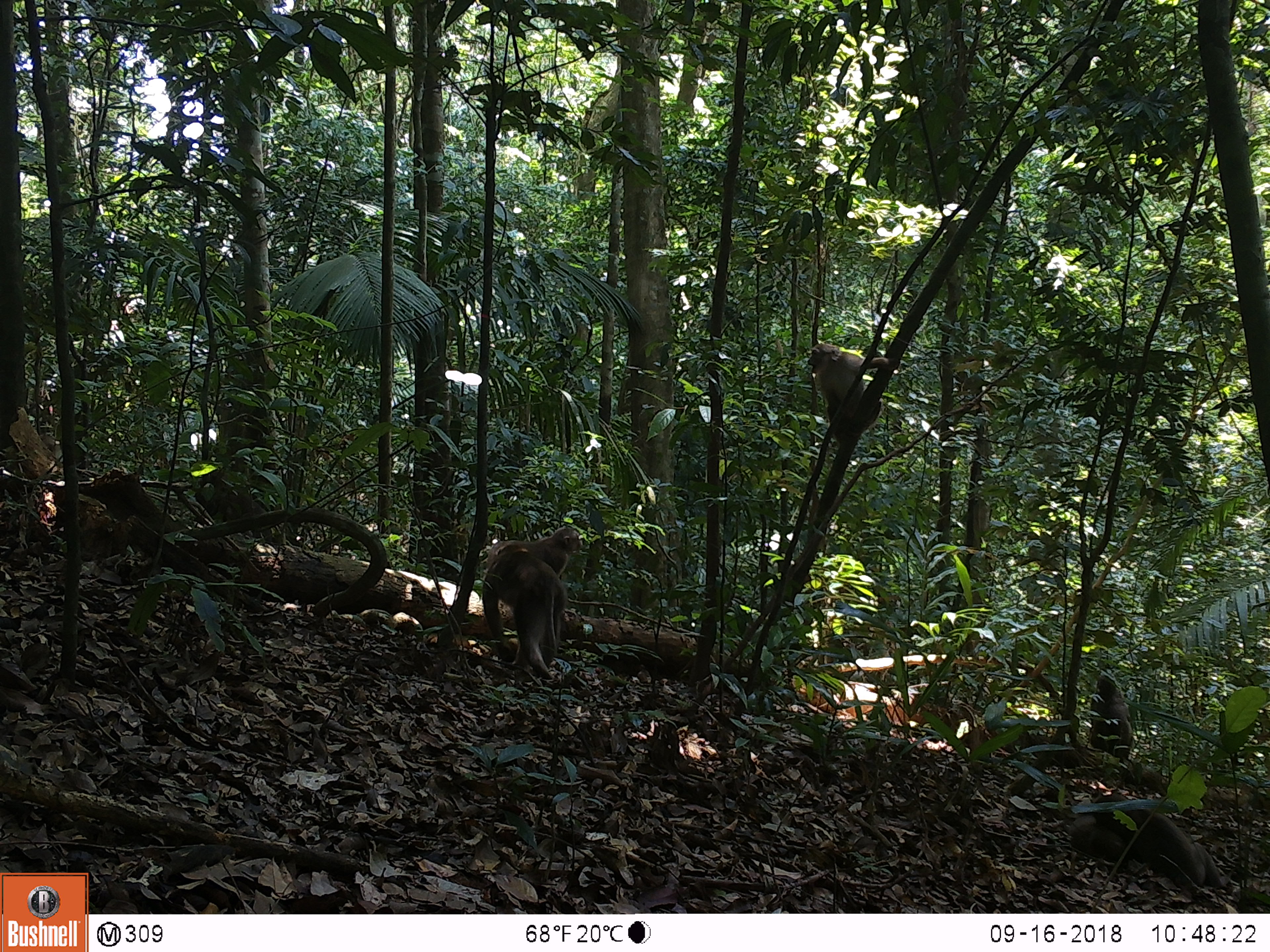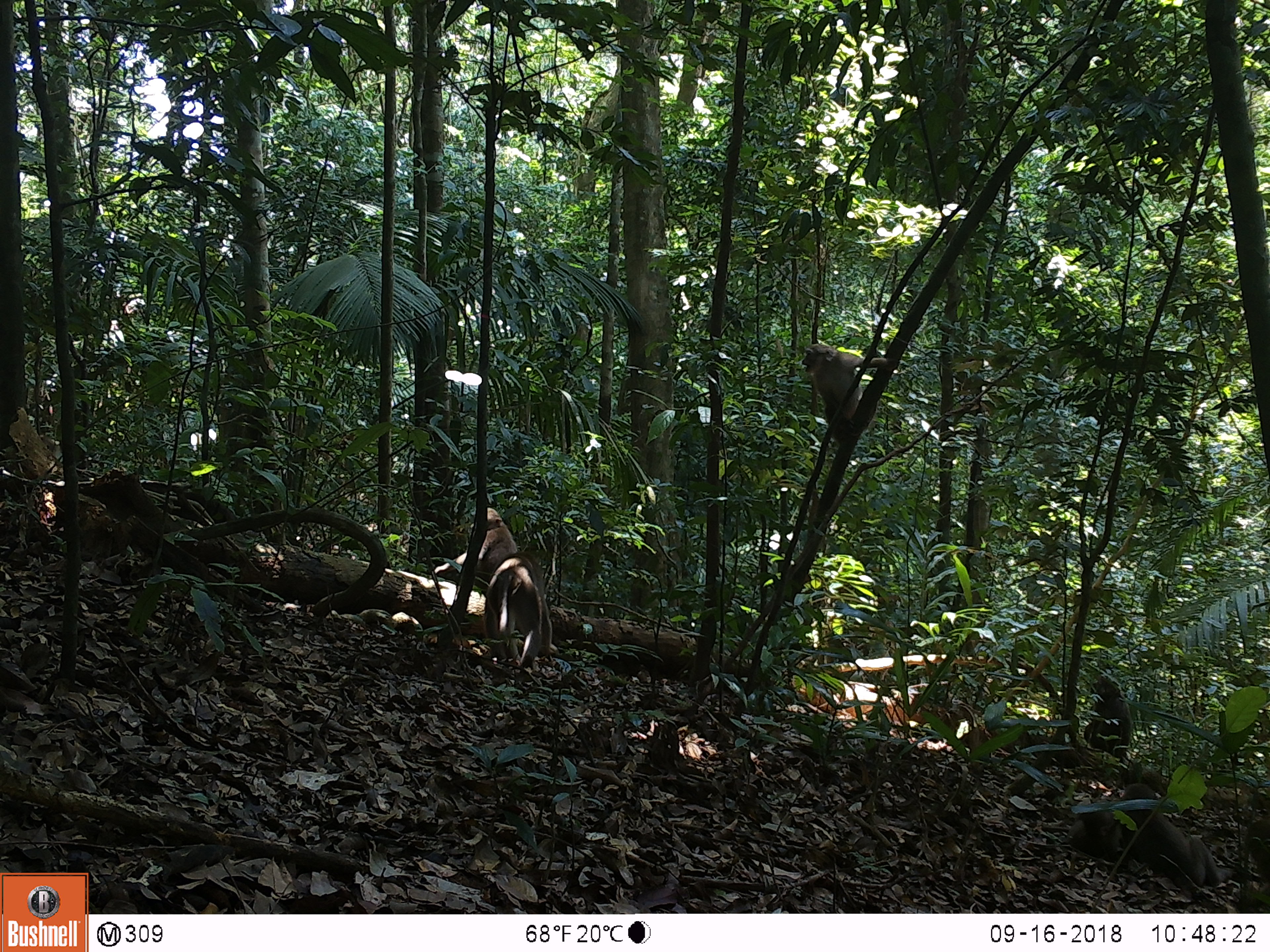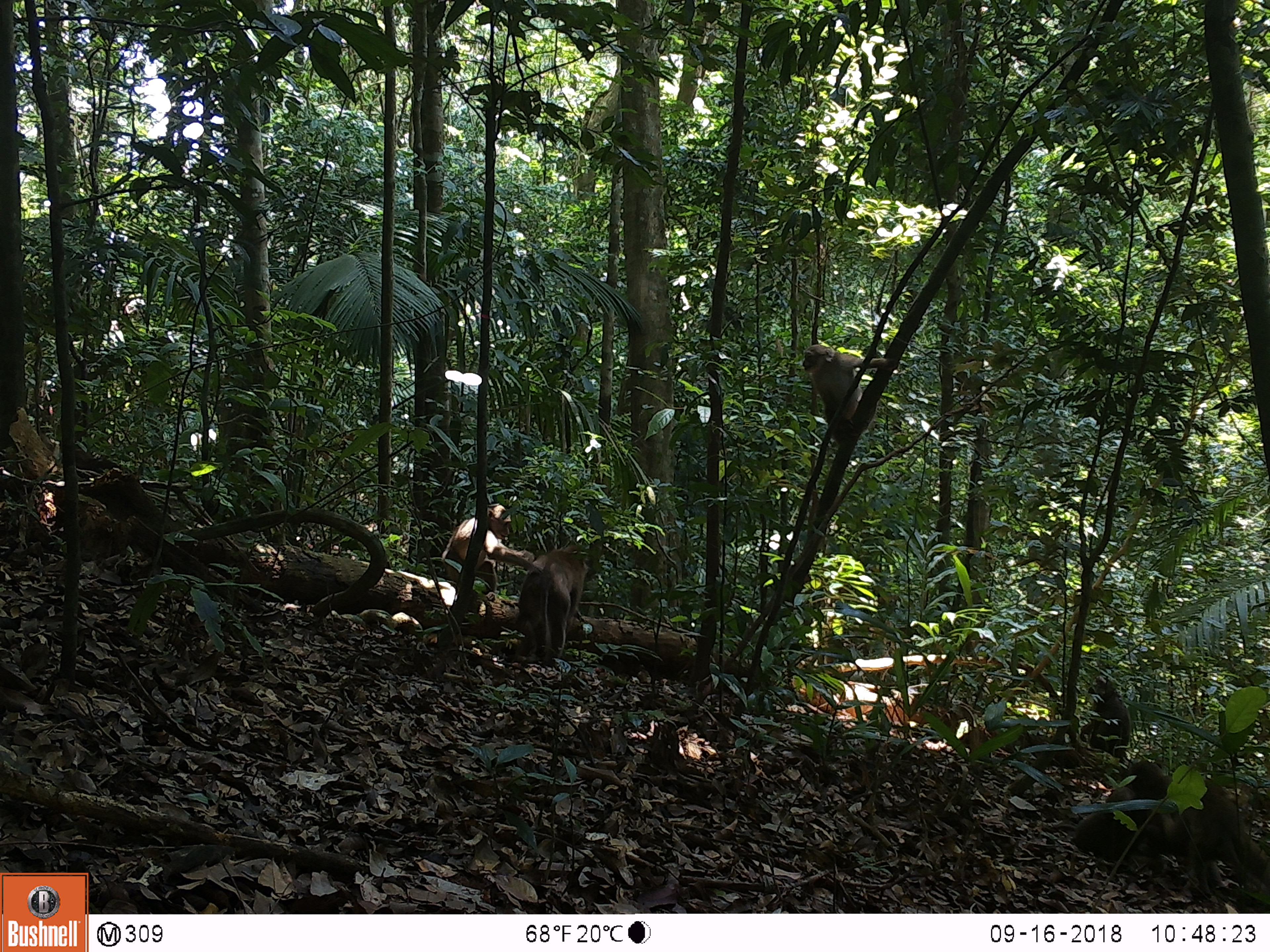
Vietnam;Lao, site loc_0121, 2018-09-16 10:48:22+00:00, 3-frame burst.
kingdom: Animalia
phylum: Chordata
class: Mammalia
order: Primates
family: Cercopithecidae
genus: Macaca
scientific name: Macaca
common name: macaques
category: assam or rhesus macaque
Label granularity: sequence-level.